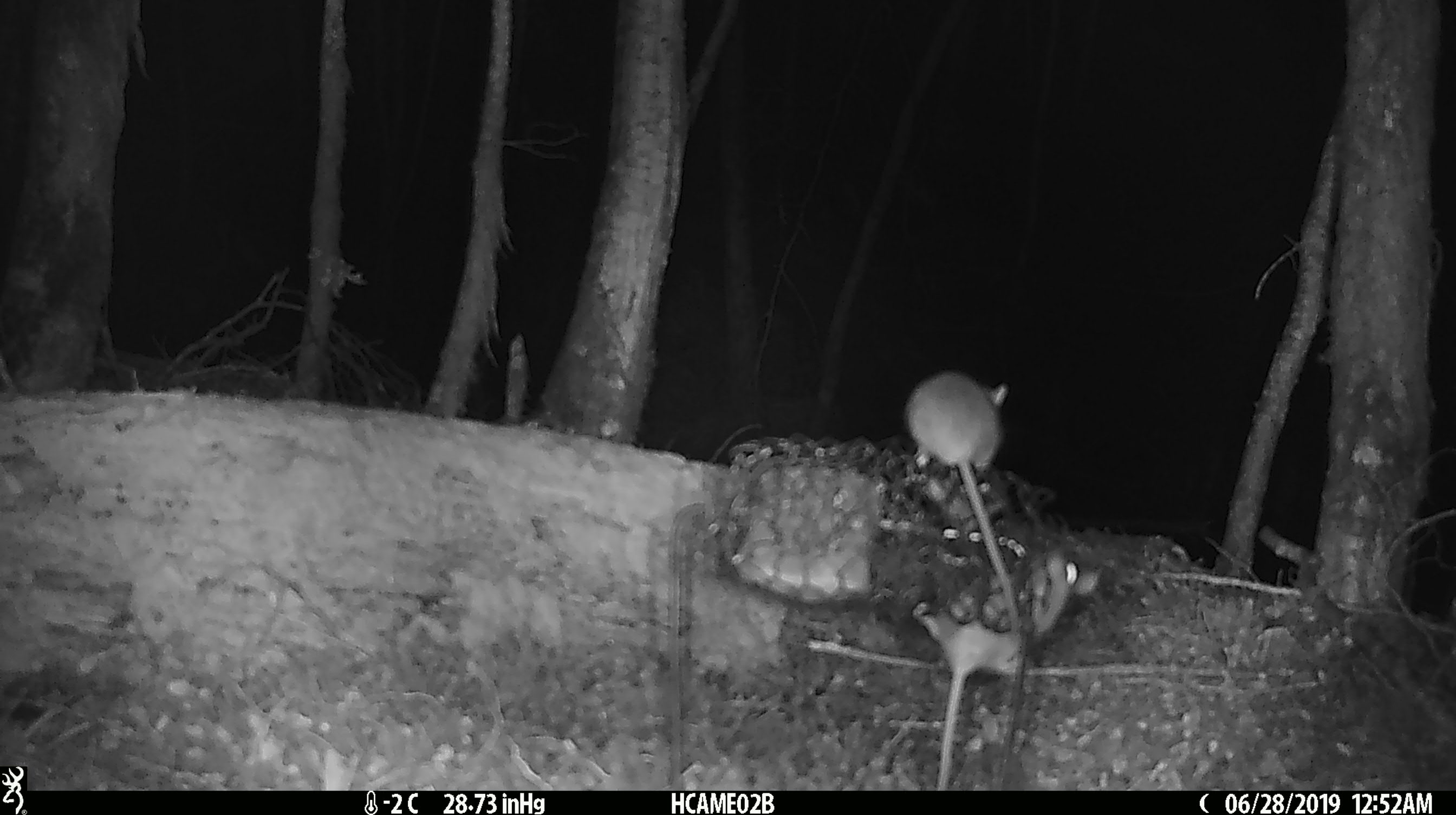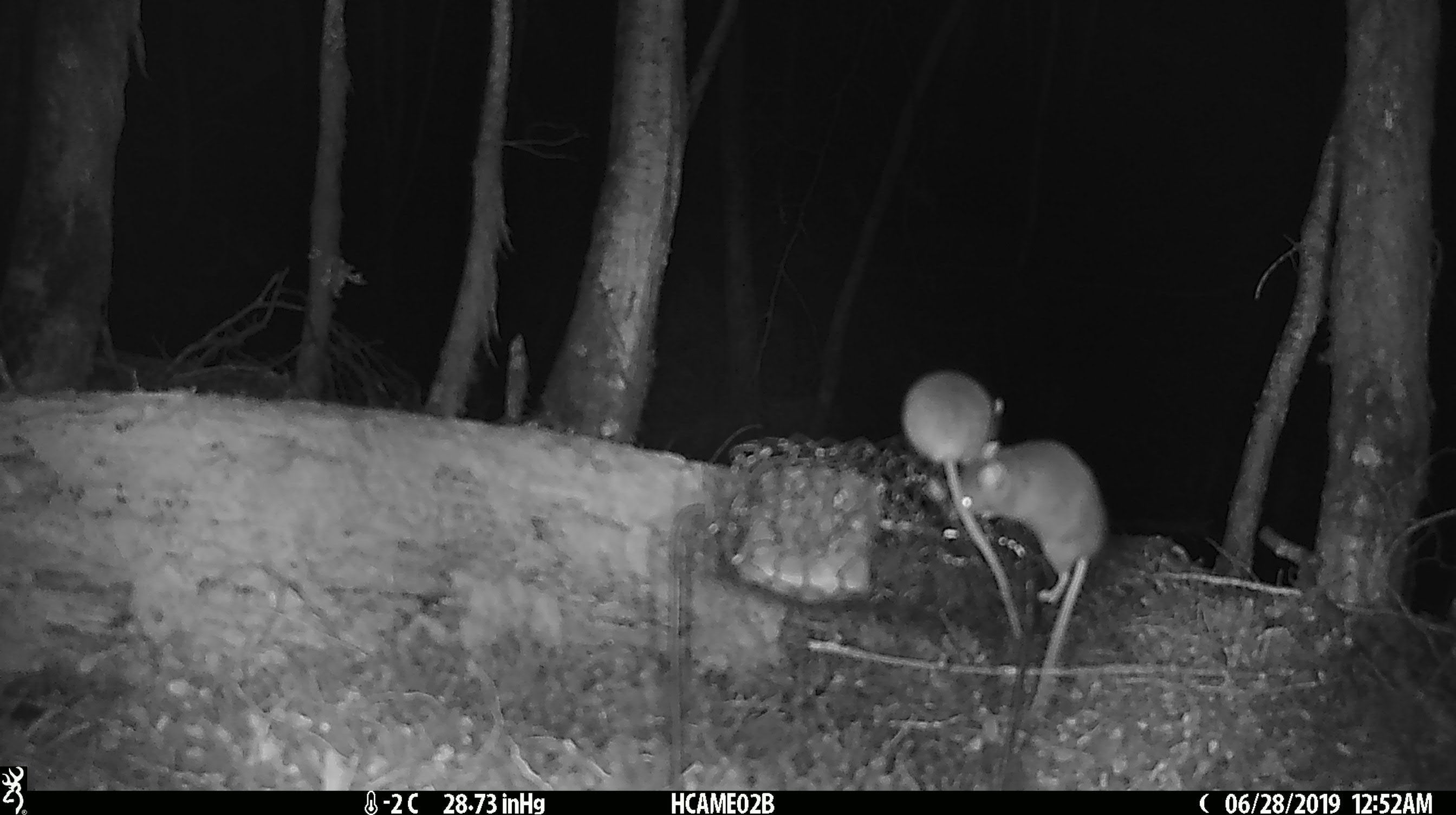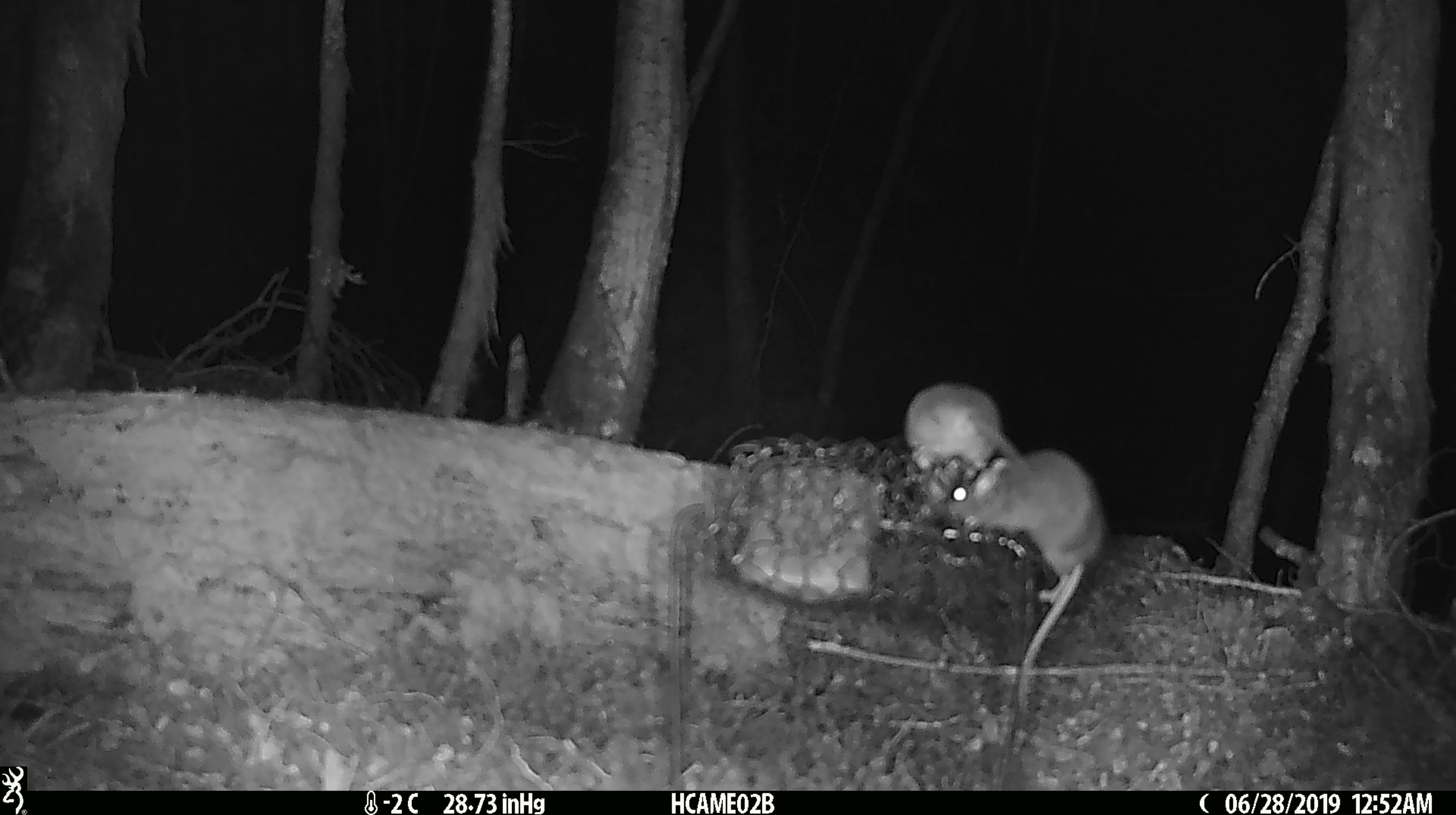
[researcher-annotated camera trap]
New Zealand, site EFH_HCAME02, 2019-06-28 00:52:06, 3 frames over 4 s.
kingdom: Animalia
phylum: Chordata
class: Mammalia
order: Rodentia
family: Muridae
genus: Mus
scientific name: Mus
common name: mouse